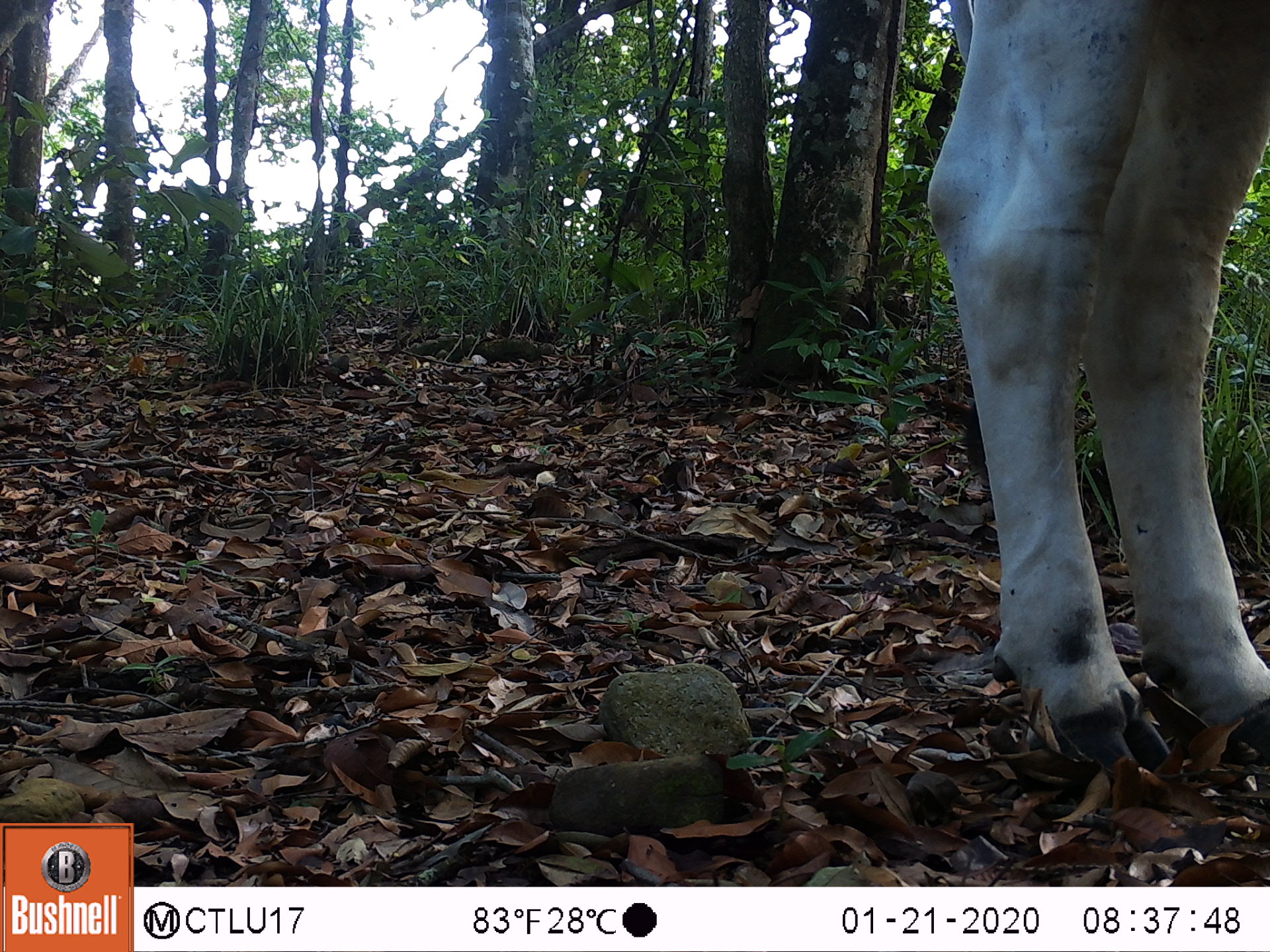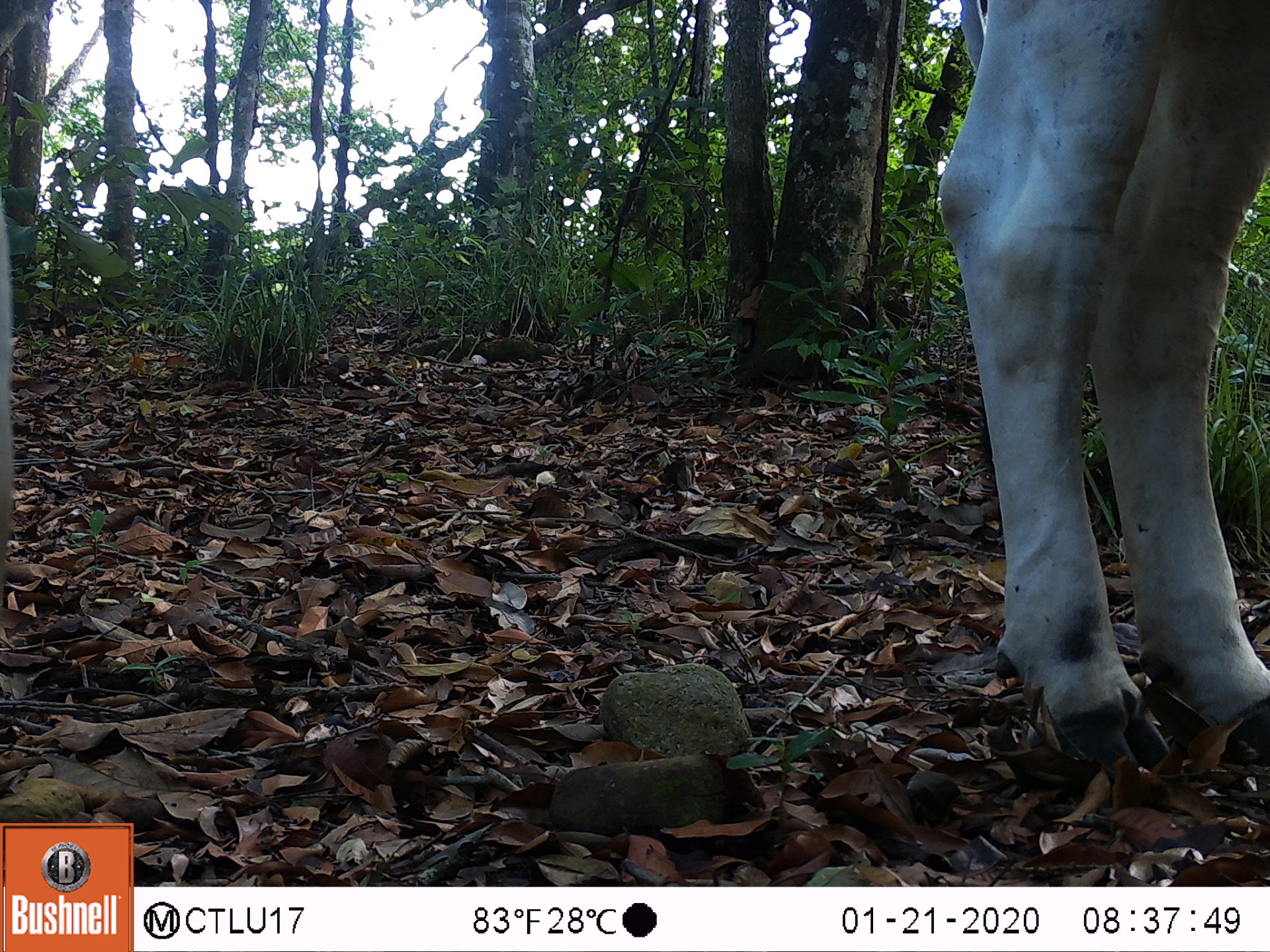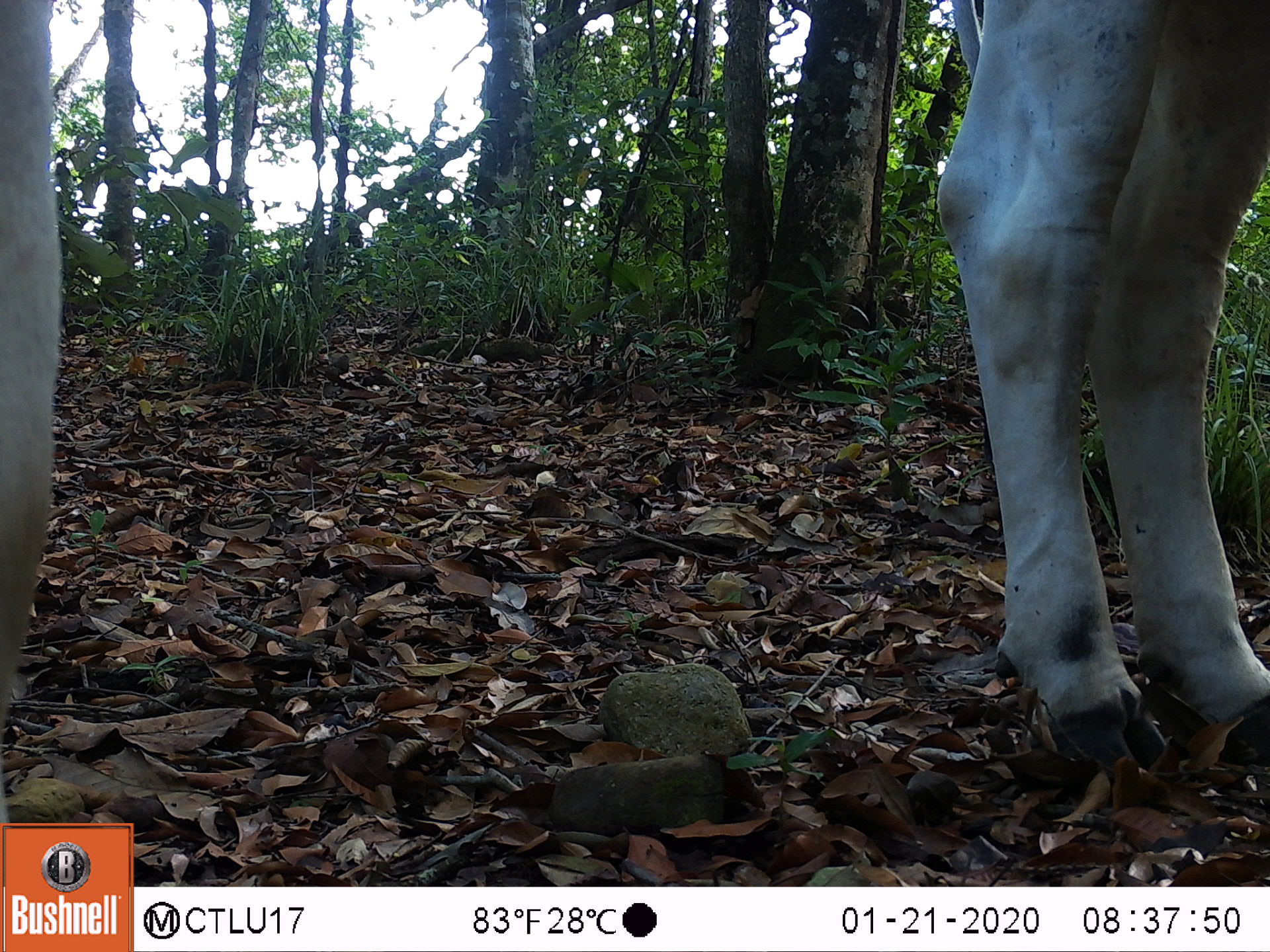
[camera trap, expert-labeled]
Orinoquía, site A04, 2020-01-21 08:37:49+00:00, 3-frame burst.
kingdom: Animalia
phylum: Chordata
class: Mammalia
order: Artiodactyla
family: Bovidae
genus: Bos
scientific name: Bos taurus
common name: cow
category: cattle